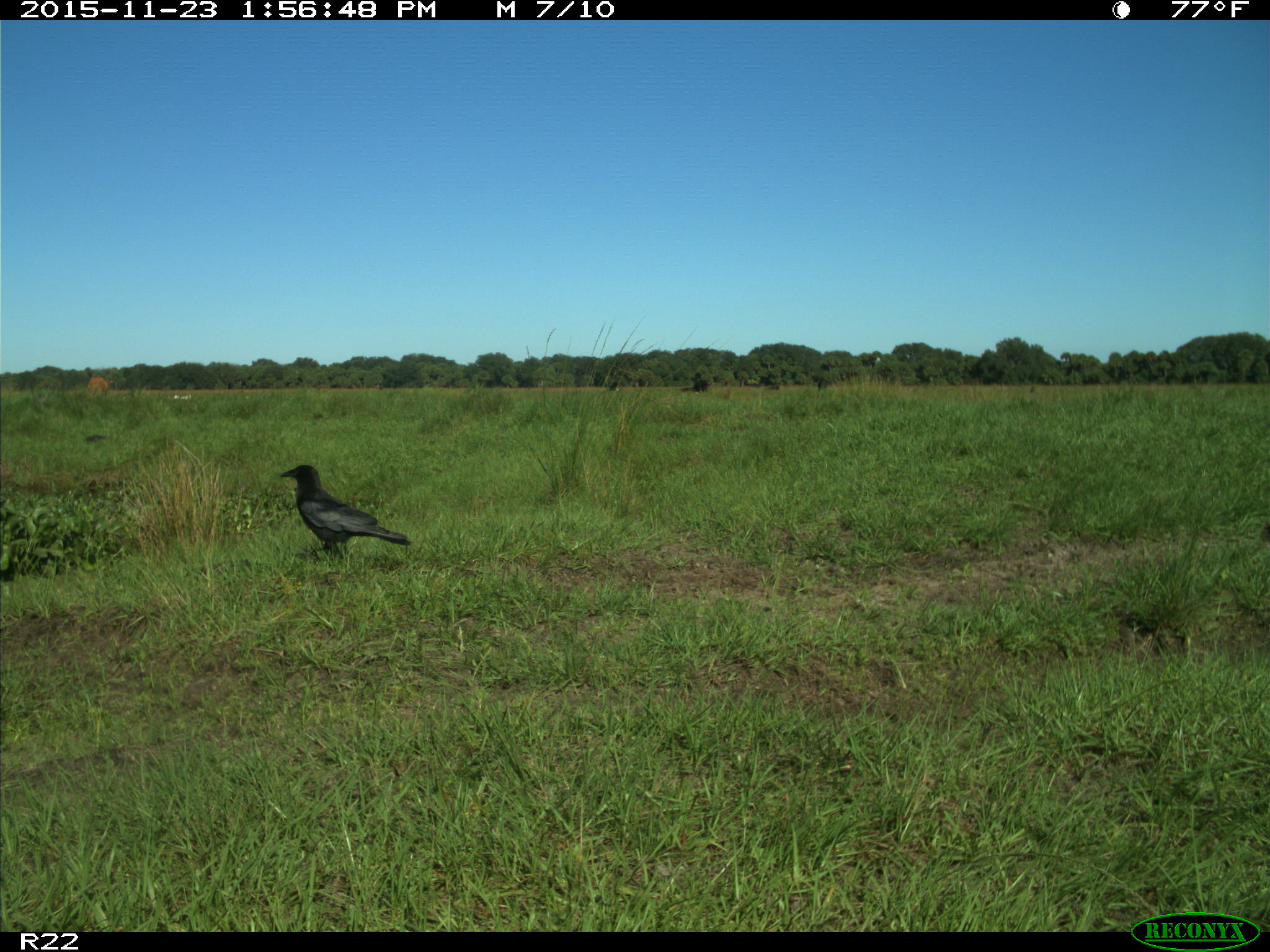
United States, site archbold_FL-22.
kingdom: Animalia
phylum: Chordata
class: Mammalia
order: Artiodactyla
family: Bovidae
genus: Bos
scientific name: Bos taurus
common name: domestic cow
Bos taurus (domestic cow).